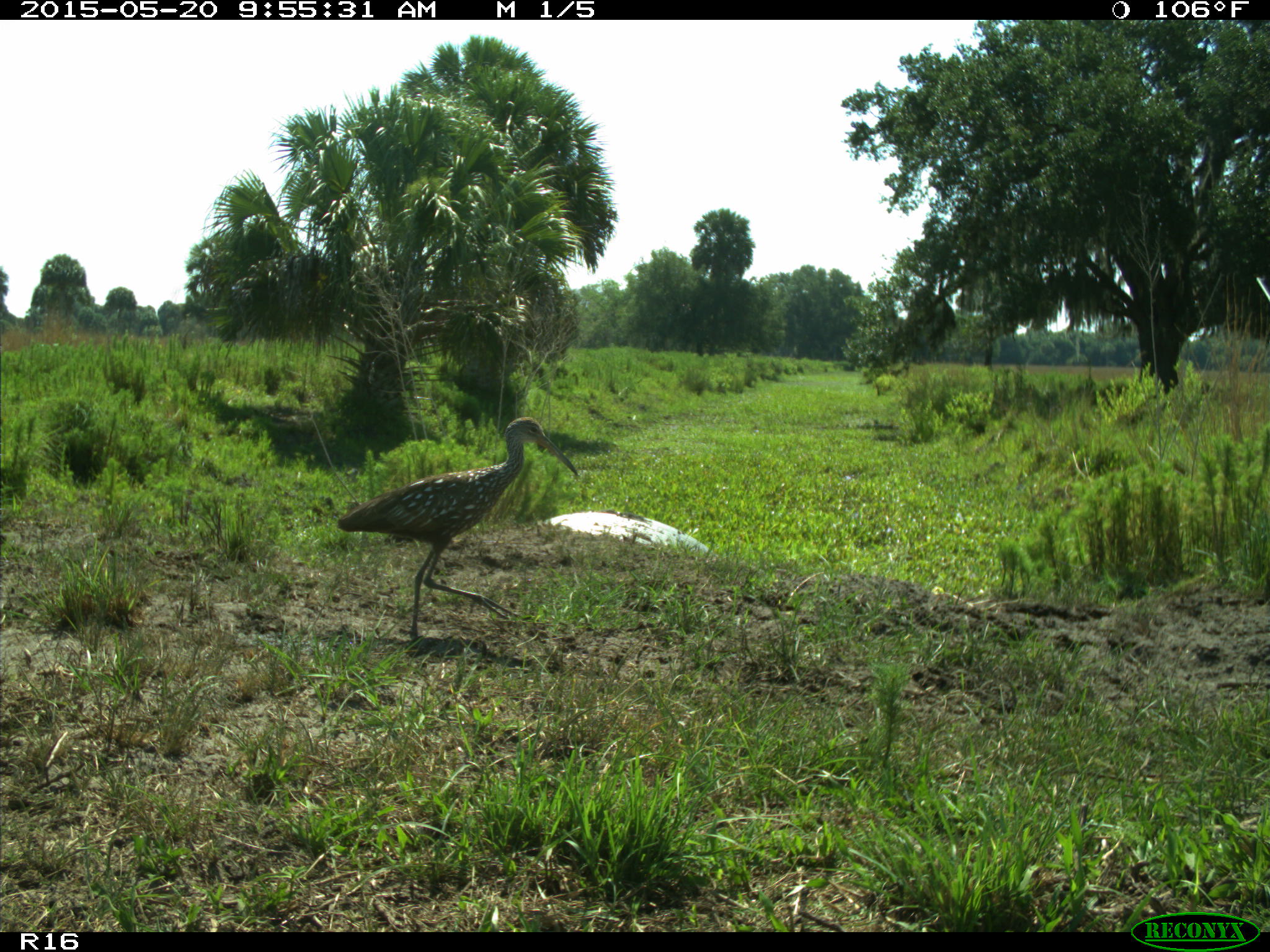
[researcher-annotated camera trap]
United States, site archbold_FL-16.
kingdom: Animalia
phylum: Chordata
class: Aves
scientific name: Aves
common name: birds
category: unidentified bird